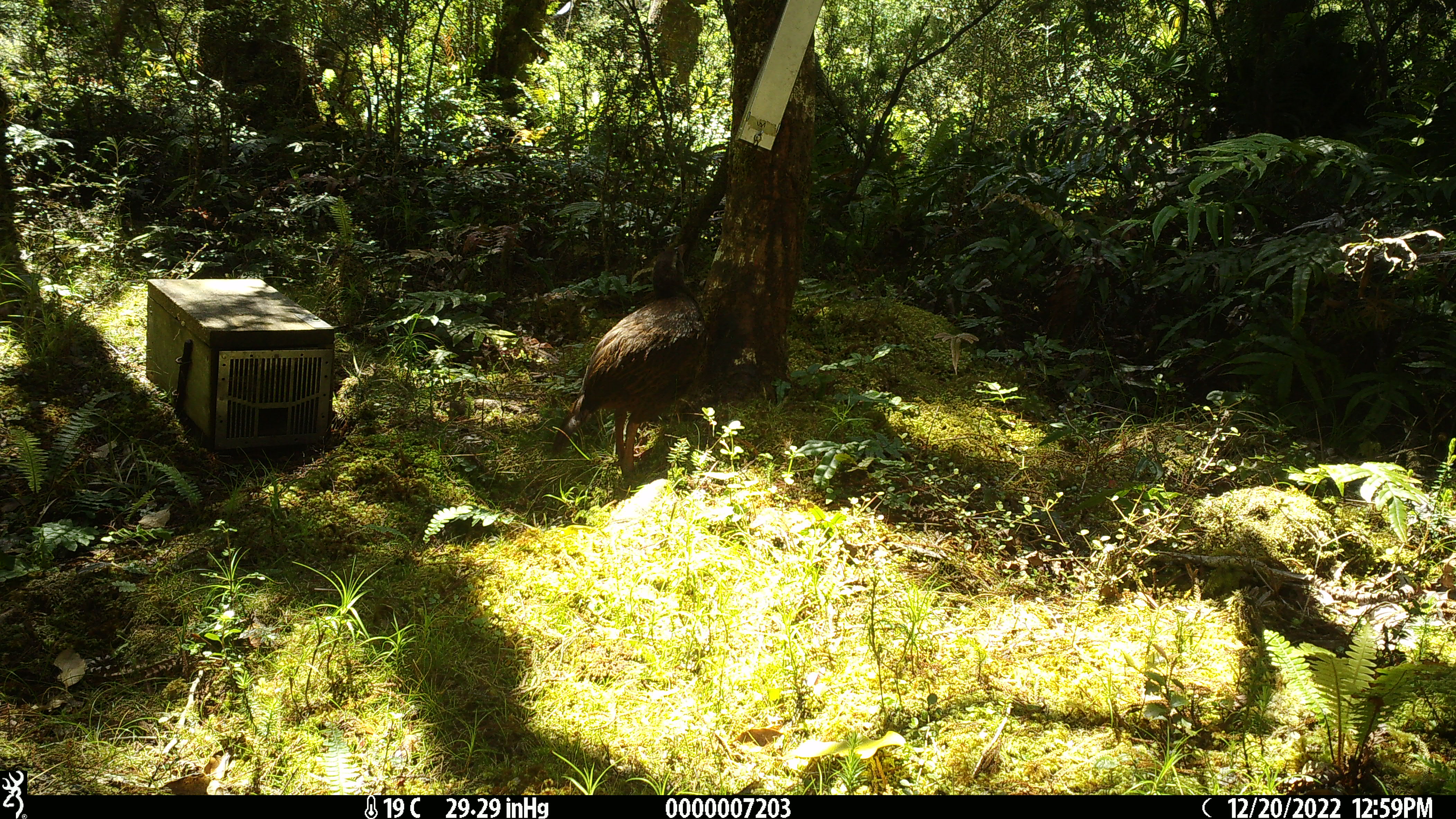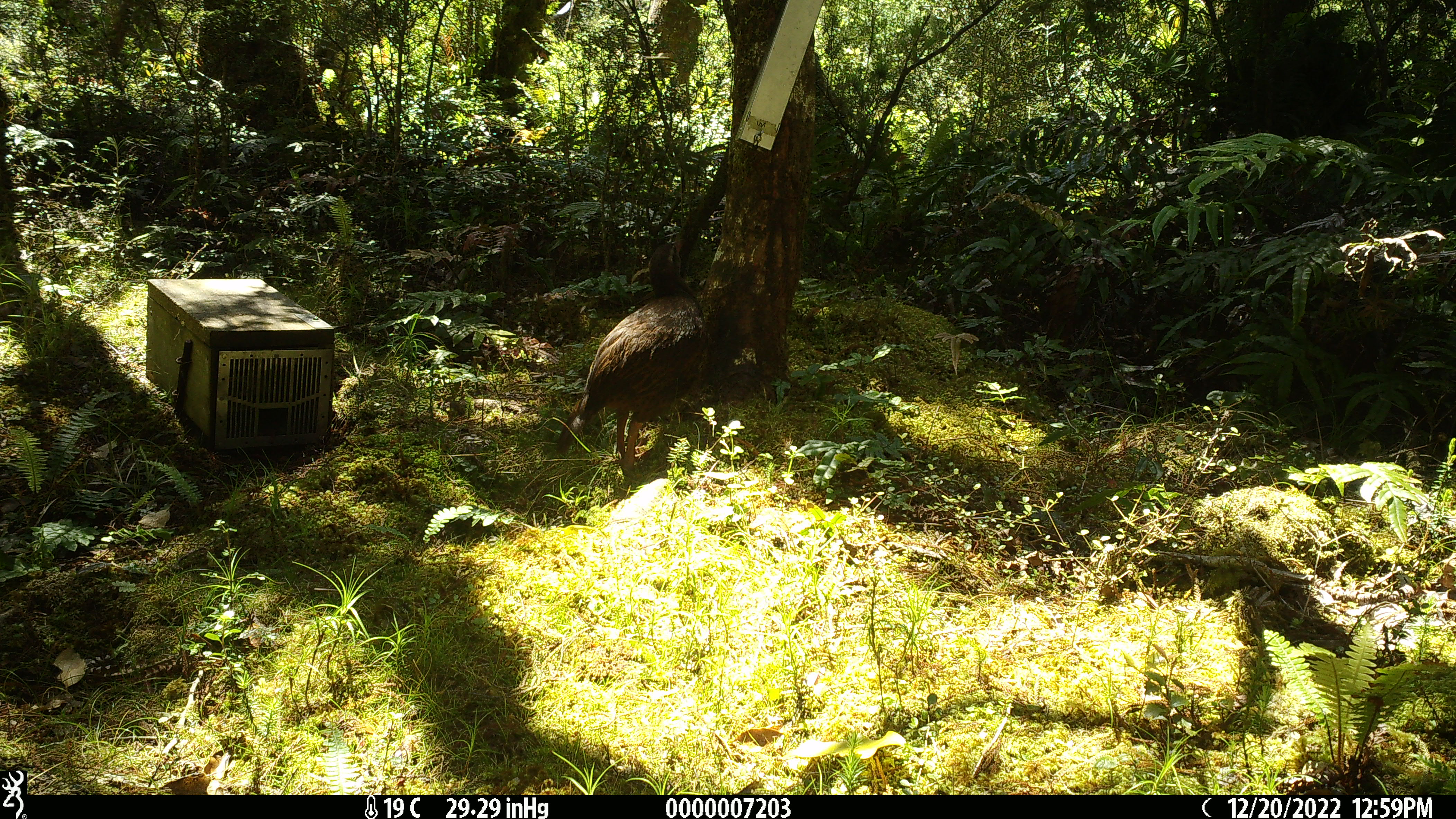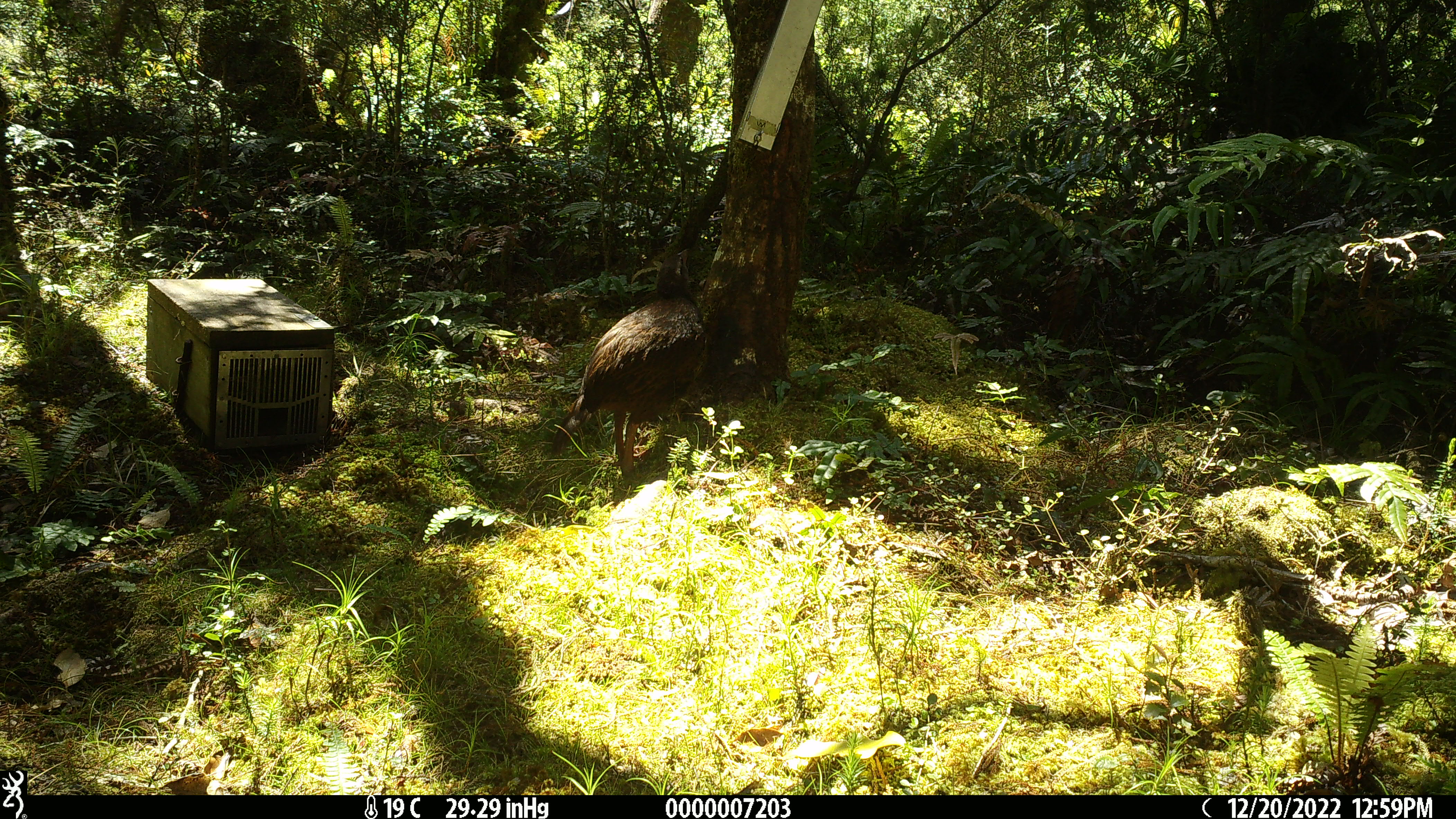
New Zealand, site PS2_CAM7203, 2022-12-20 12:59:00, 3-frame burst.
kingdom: Animalia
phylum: Chordata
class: Aves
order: Gruiformes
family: Rallidae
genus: Gallirallus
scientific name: Gallirallus australis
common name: weka